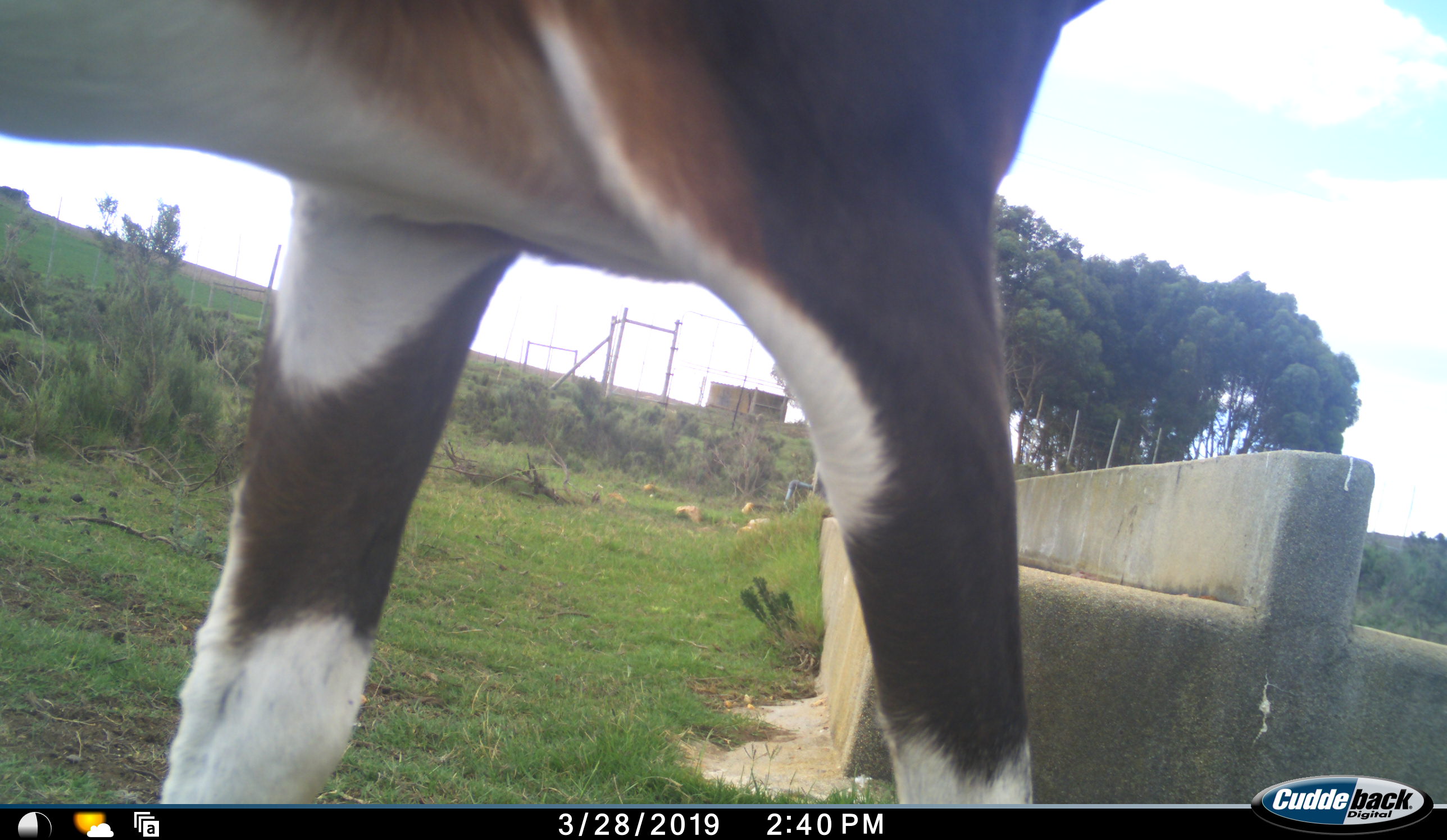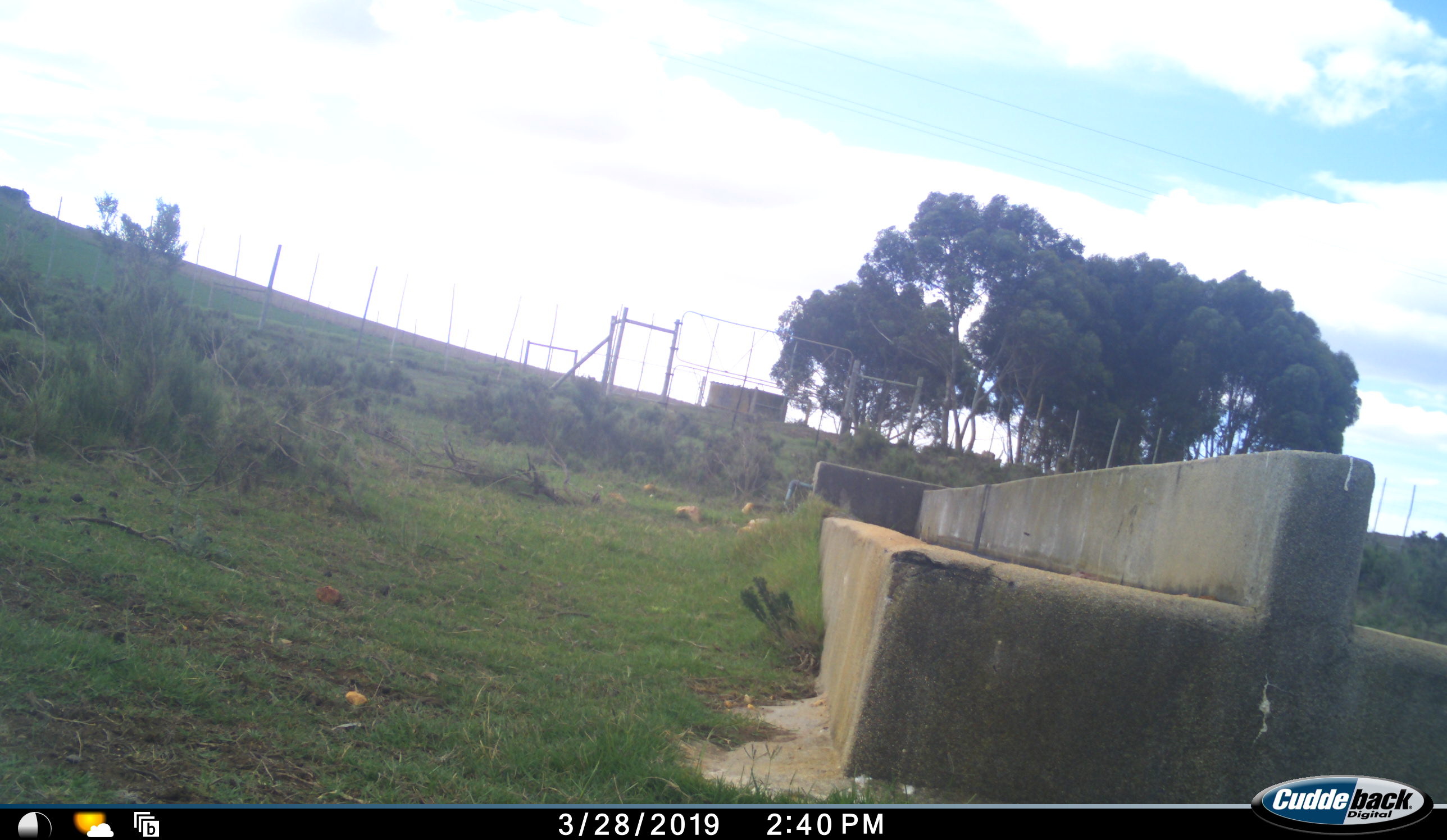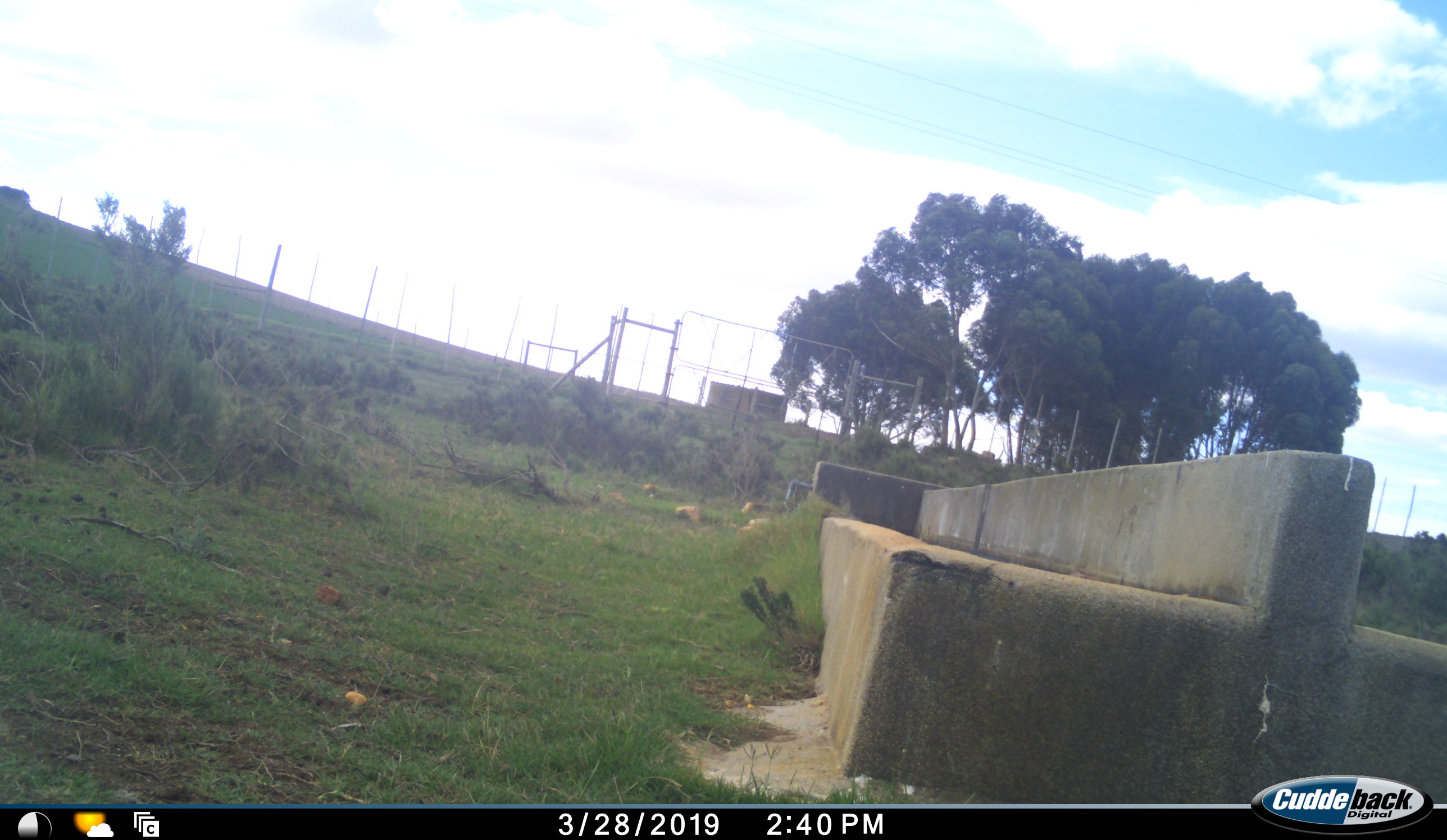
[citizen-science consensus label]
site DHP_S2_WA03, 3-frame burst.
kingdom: Animalia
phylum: Chordata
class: Mammalia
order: Artiodactyla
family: Bovidae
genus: Damaliscus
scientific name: Damaliscus pygargus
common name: bontebok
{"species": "bontebok (Damaliscus pygargus)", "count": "1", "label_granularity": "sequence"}